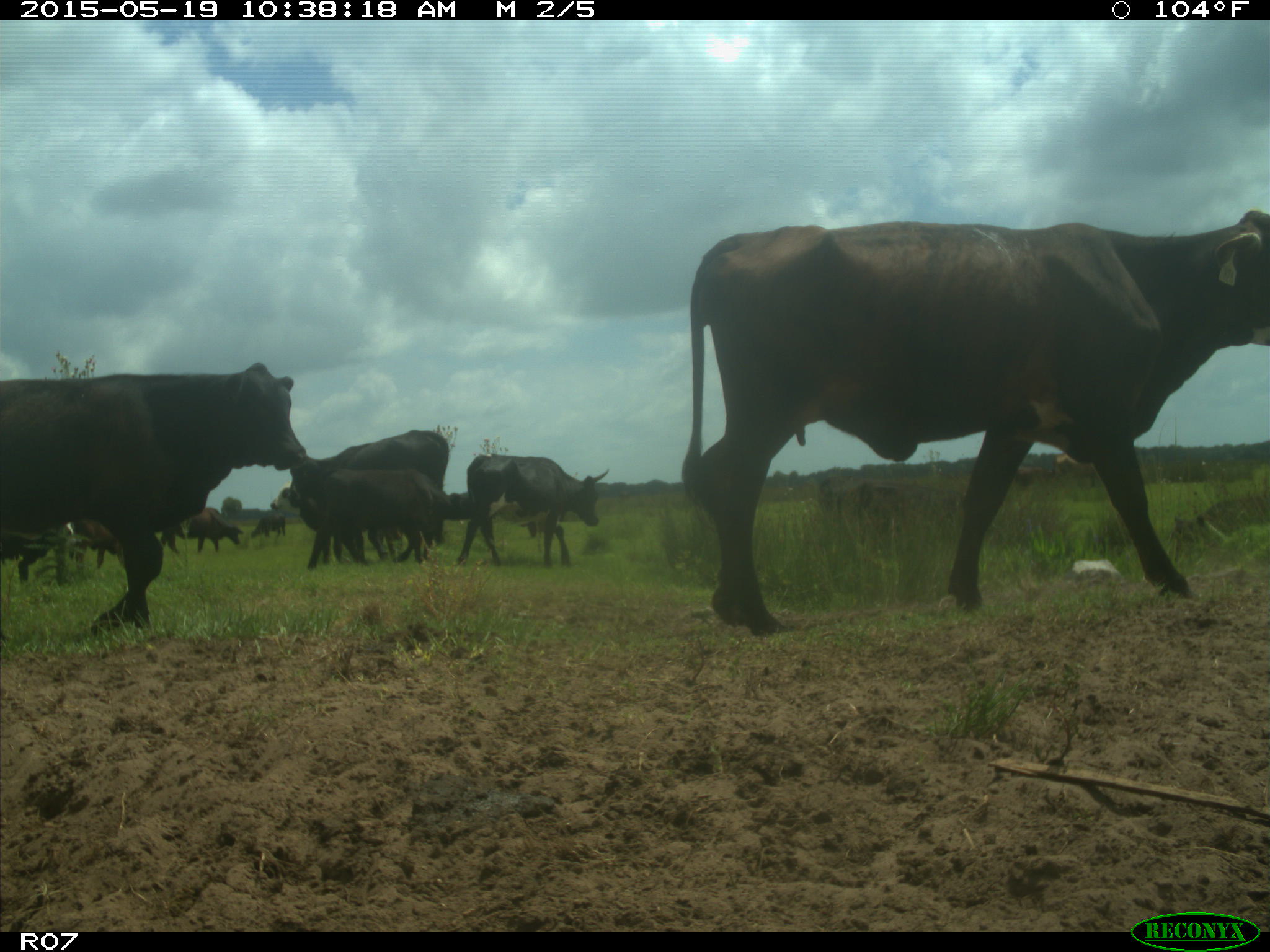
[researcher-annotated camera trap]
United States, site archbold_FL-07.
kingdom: Animalia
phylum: Chordata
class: Mammalia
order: Artiodactyla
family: Bovidae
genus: Bos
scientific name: Bos taurus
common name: domestic cow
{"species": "Bos taurus (domestic cow)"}